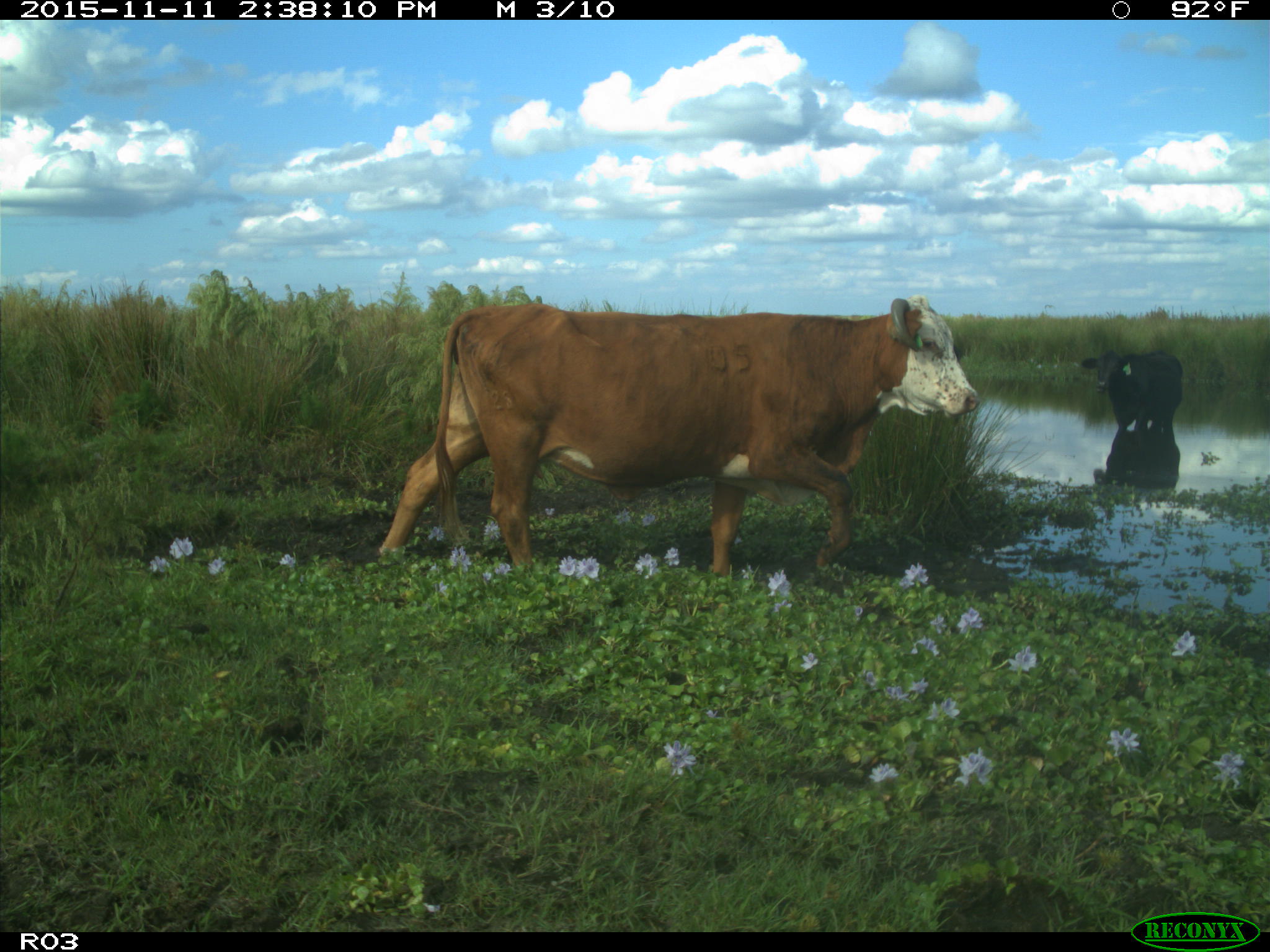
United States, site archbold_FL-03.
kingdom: Animalia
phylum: Chordata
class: Mammalia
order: Artiodactyla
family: Bovidae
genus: Bos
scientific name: Bos taurus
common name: domestic cow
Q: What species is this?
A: Bos taurus (domestic cow).